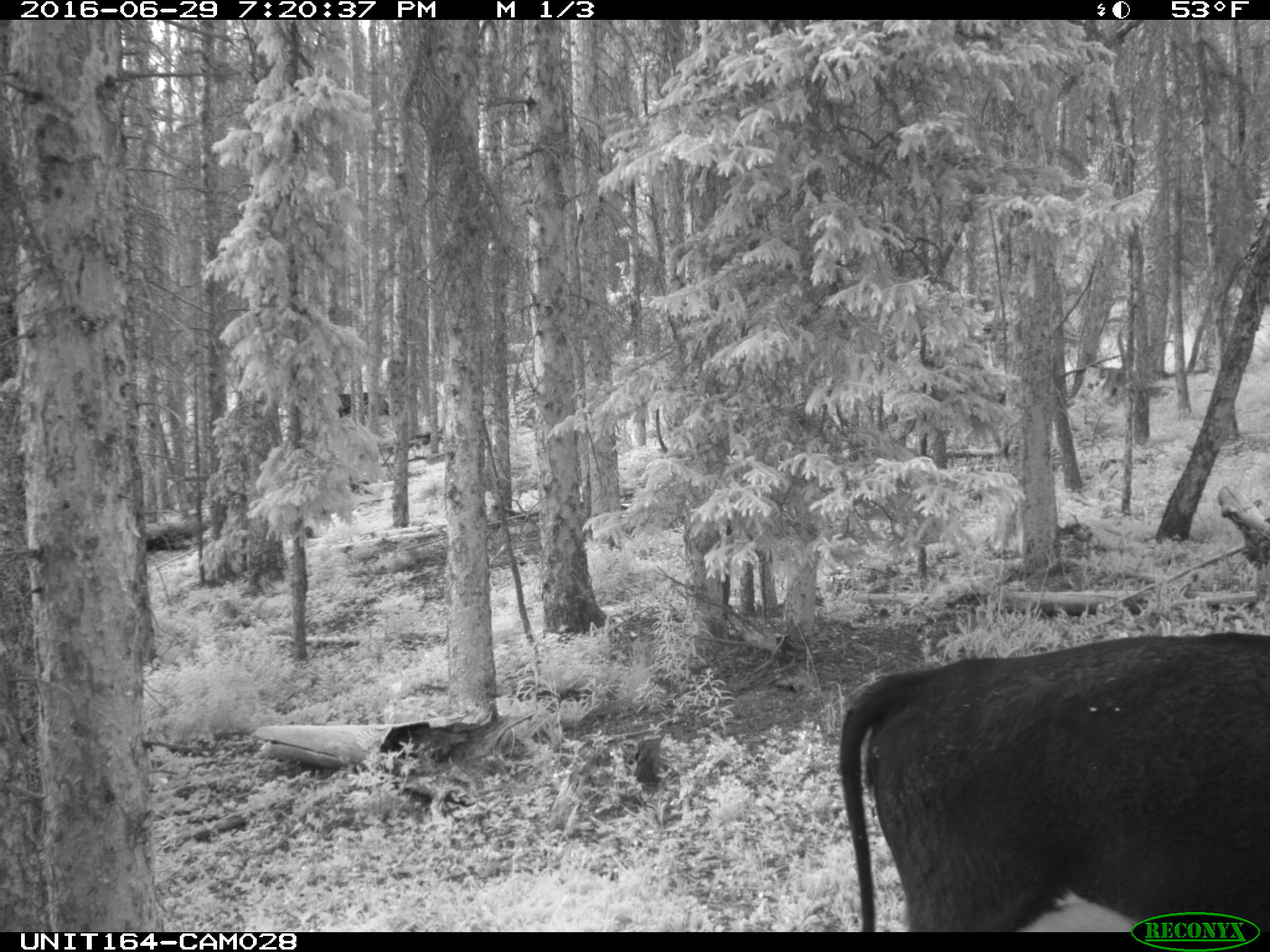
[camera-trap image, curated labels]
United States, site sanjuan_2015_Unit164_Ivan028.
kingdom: Animalia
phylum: Chordata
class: Mammalia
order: Artiodactyla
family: Bovidae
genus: Bos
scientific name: Bos taurus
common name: domestic cow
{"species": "Bos taurus (domestic cow)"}